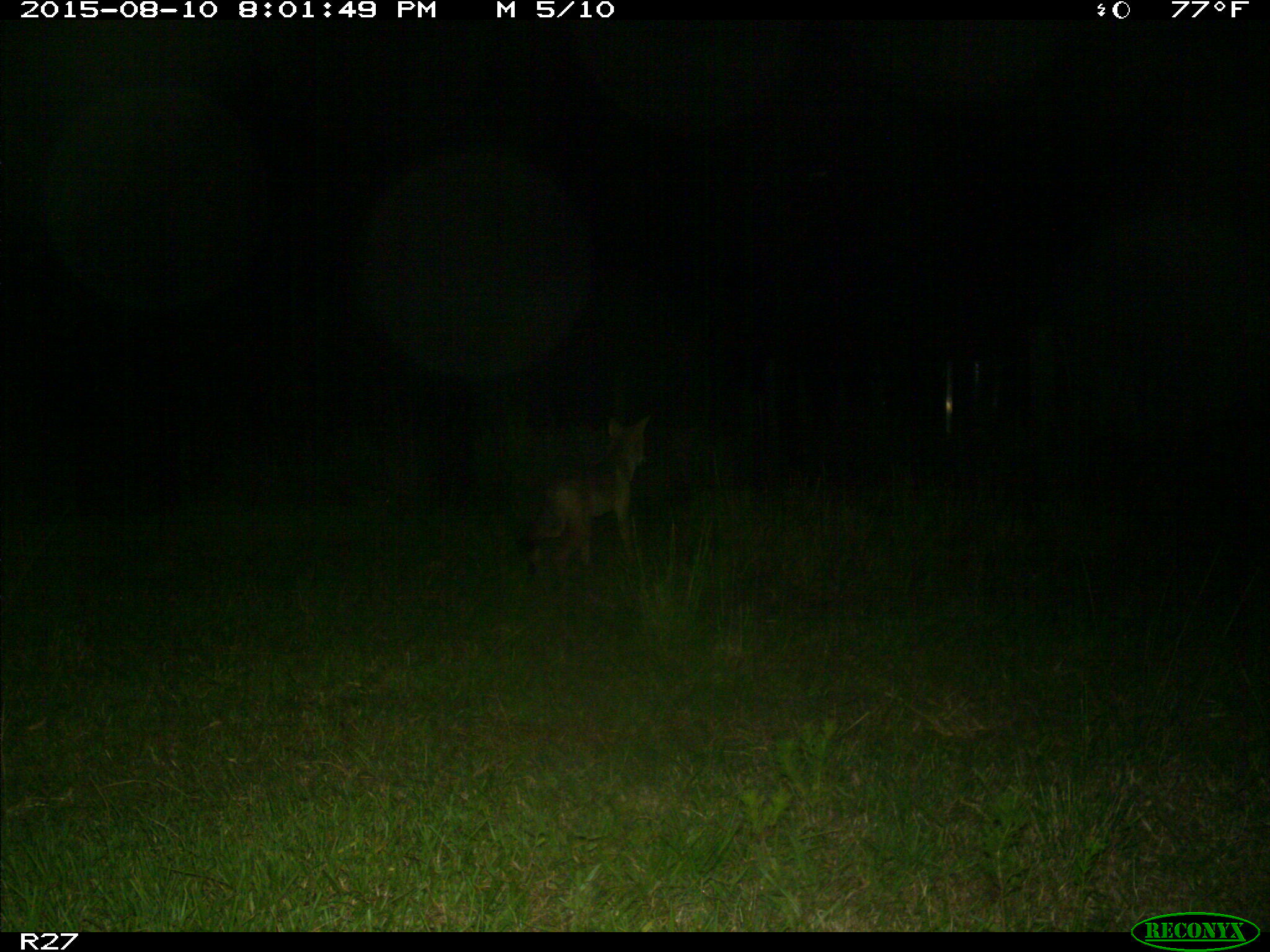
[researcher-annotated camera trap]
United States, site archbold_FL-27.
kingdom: Animalia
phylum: Chordata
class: Mammalia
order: Carnivora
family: Canidae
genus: Canis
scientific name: Canis latrans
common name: coyote